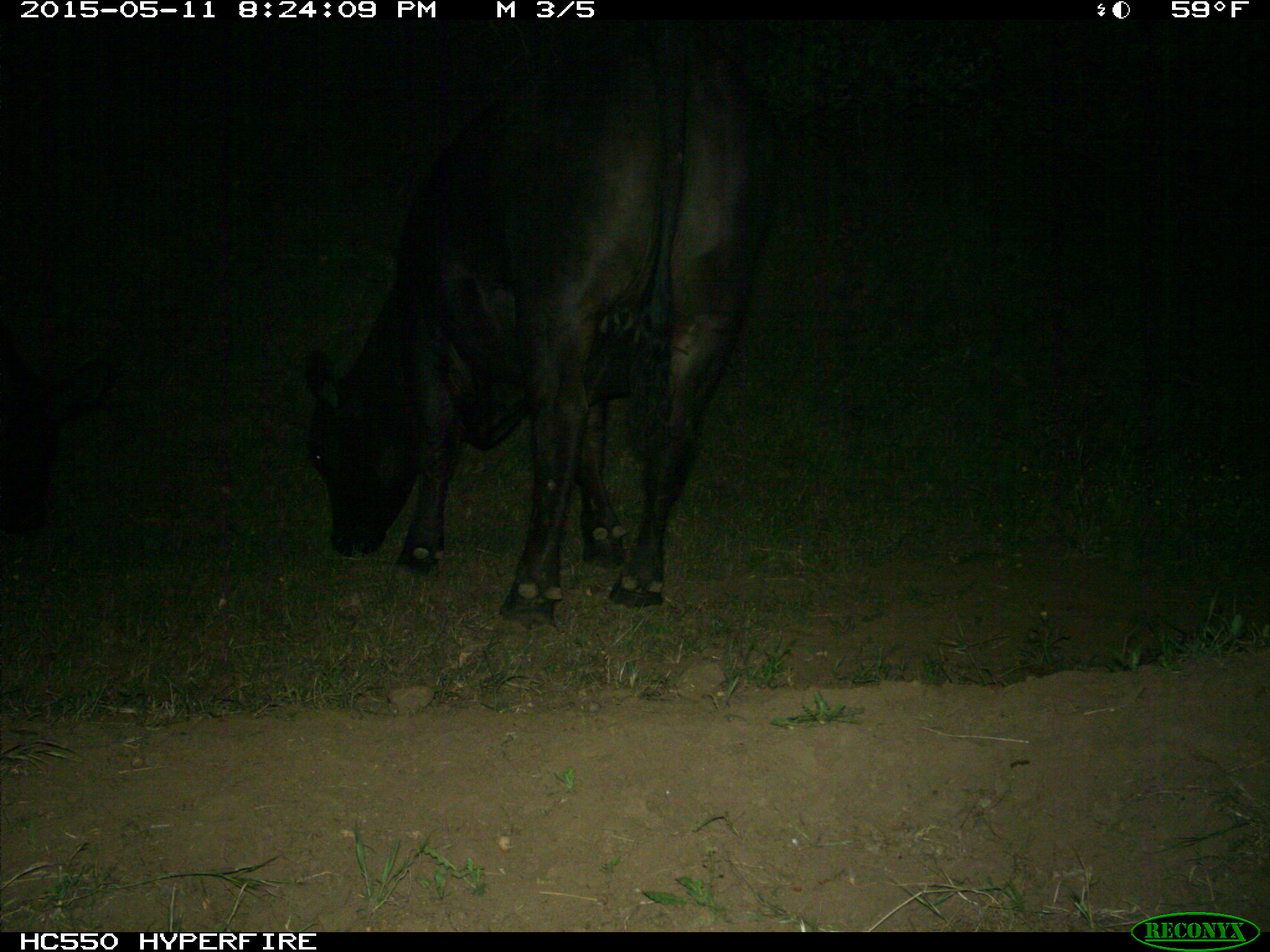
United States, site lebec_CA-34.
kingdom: Animalia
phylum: Chordata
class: Mammalia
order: Artiodactyla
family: Bovidae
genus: Bos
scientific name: Bos taurus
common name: domestic cow